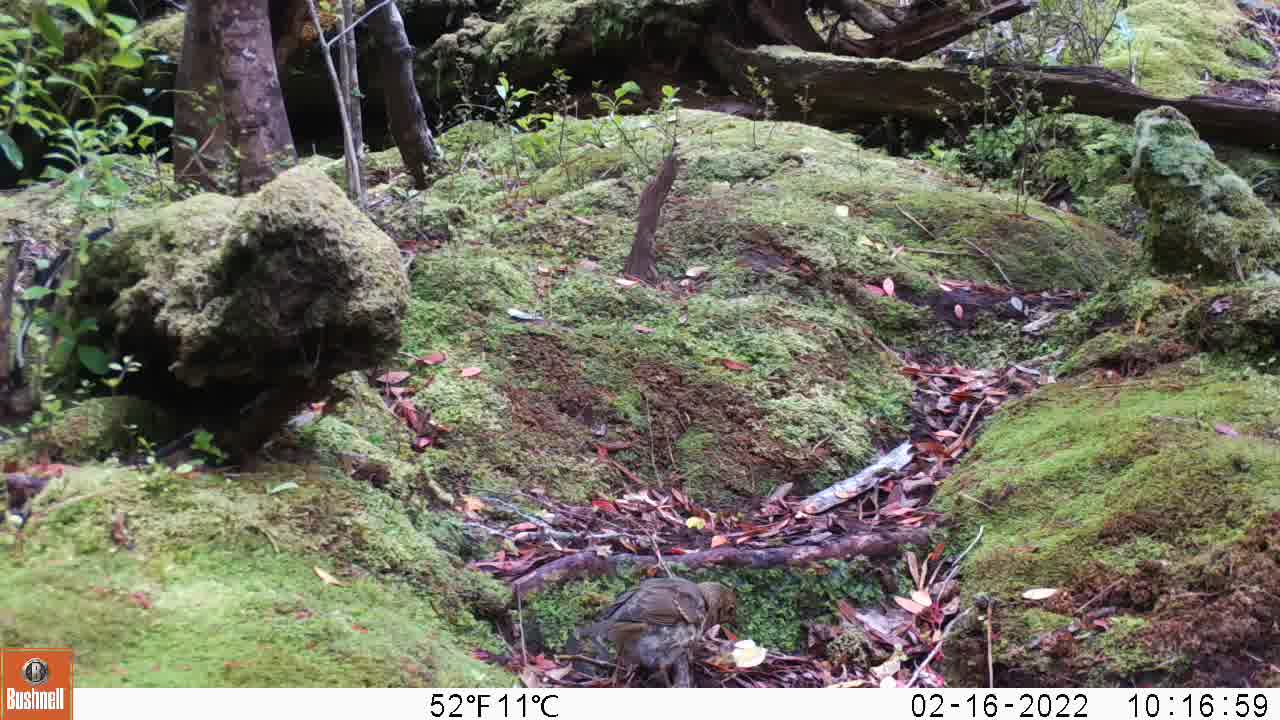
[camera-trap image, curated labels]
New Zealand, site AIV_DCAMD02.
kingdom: Animalia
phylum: Chordata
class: Aves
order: Passeriformes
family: Turdidae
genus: Turdus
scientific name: Turdus philomelos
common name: song thrush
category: thrush